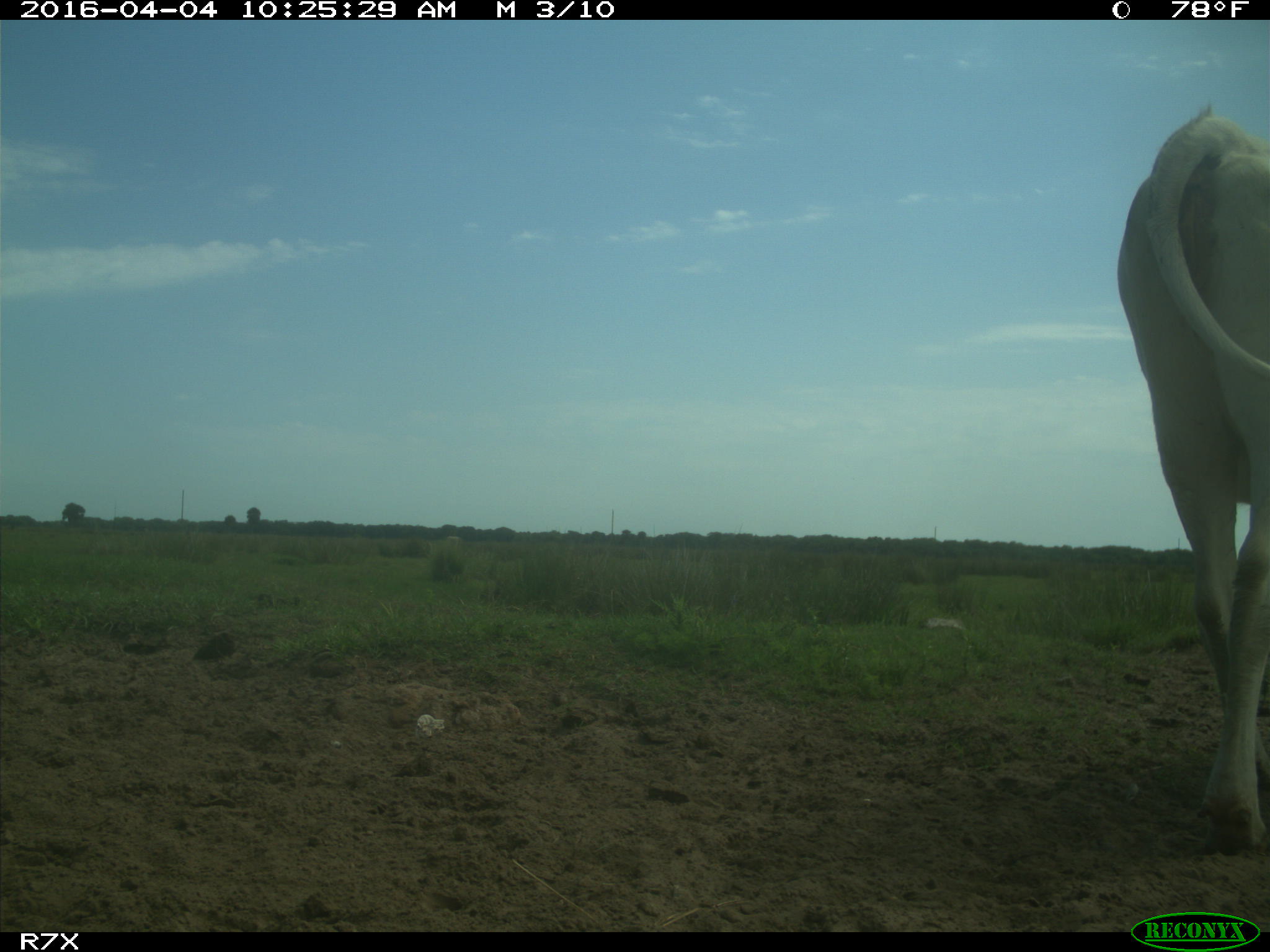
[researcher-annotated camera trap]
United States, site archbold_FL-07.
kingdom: Animalia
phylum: Chordata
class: Mammalia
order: Artiodactyla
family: Bovidae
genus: Bos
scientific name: Bos taurus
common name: domestic cow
Bos taurus (domestic cow).